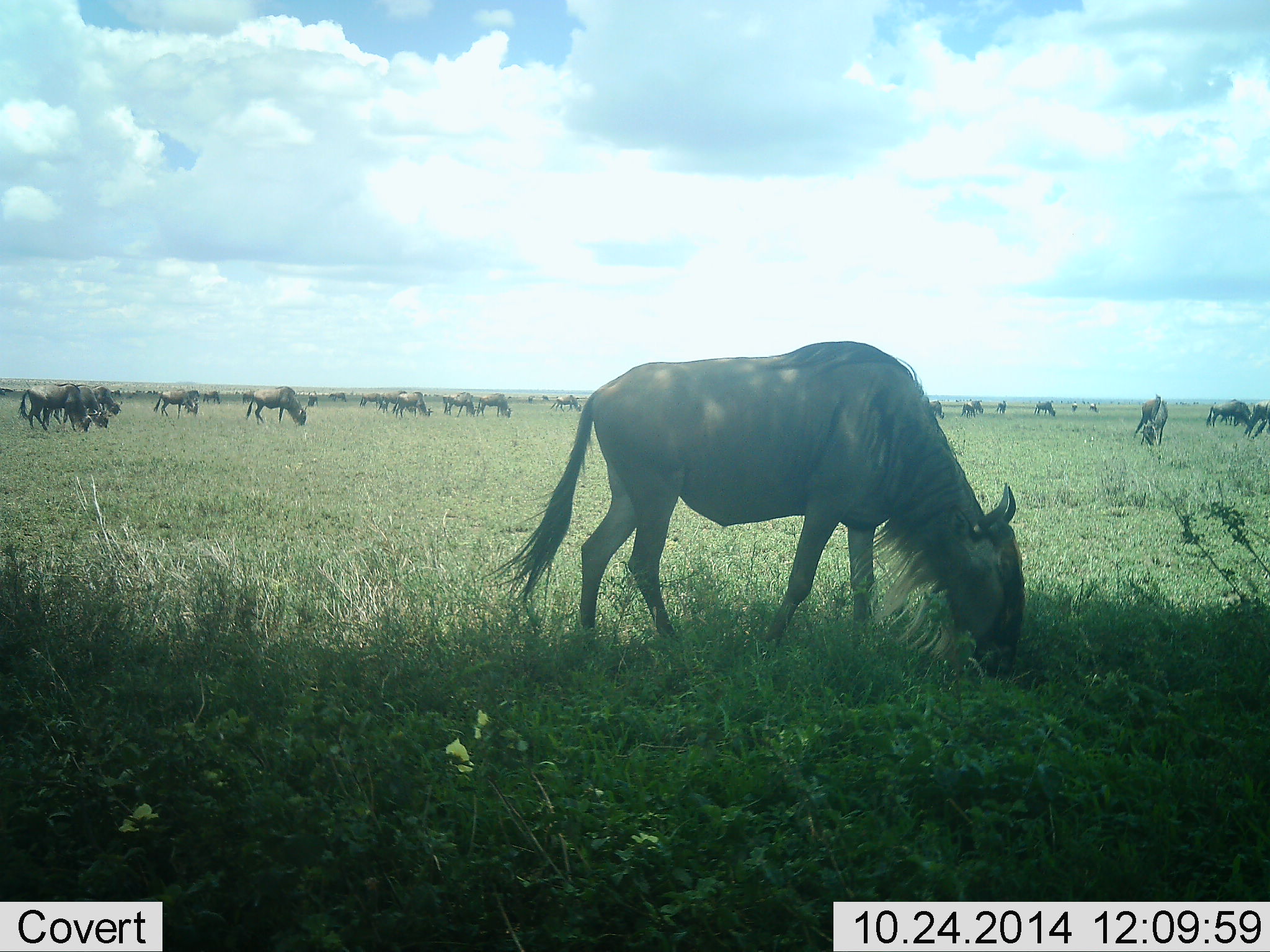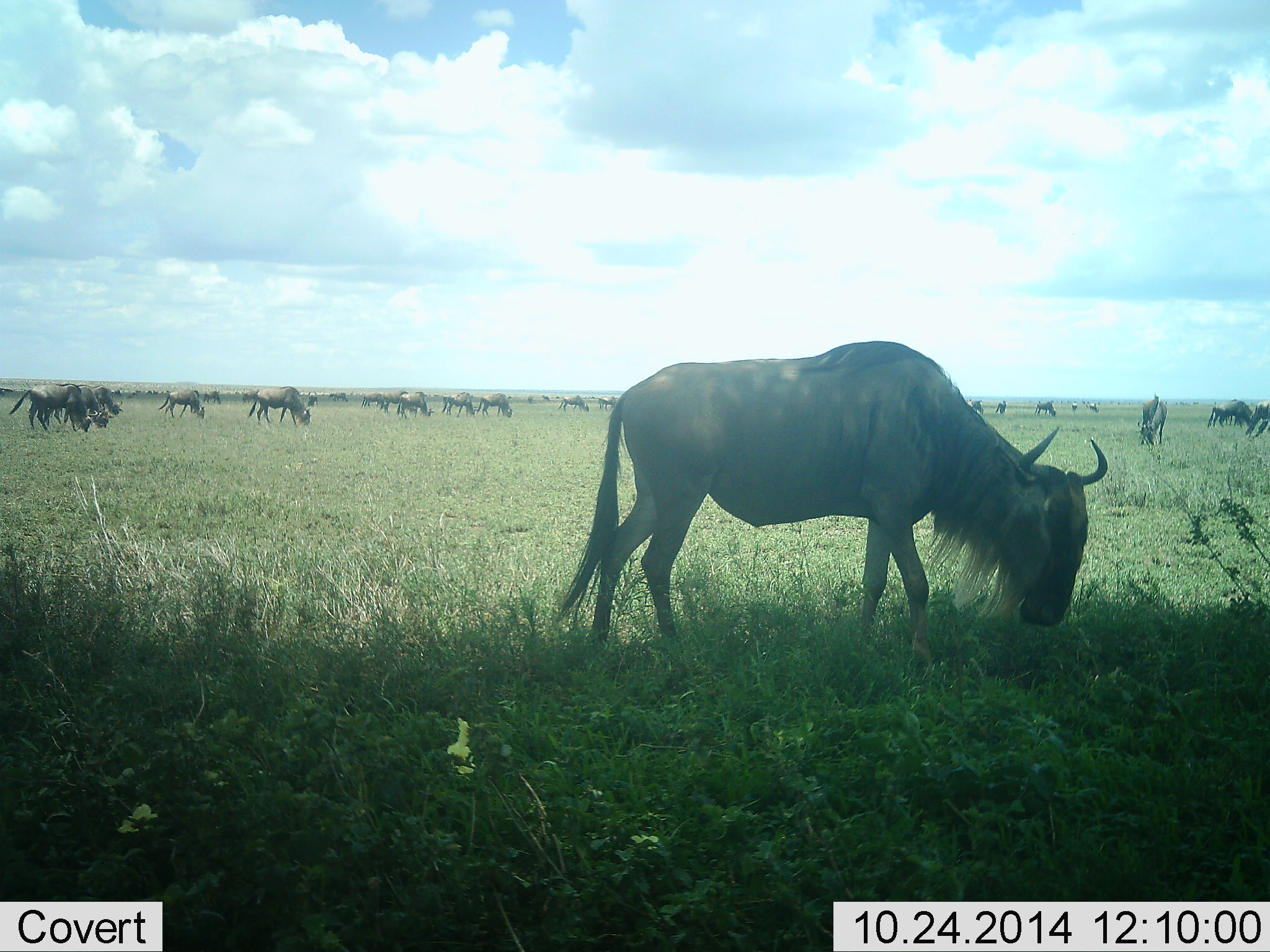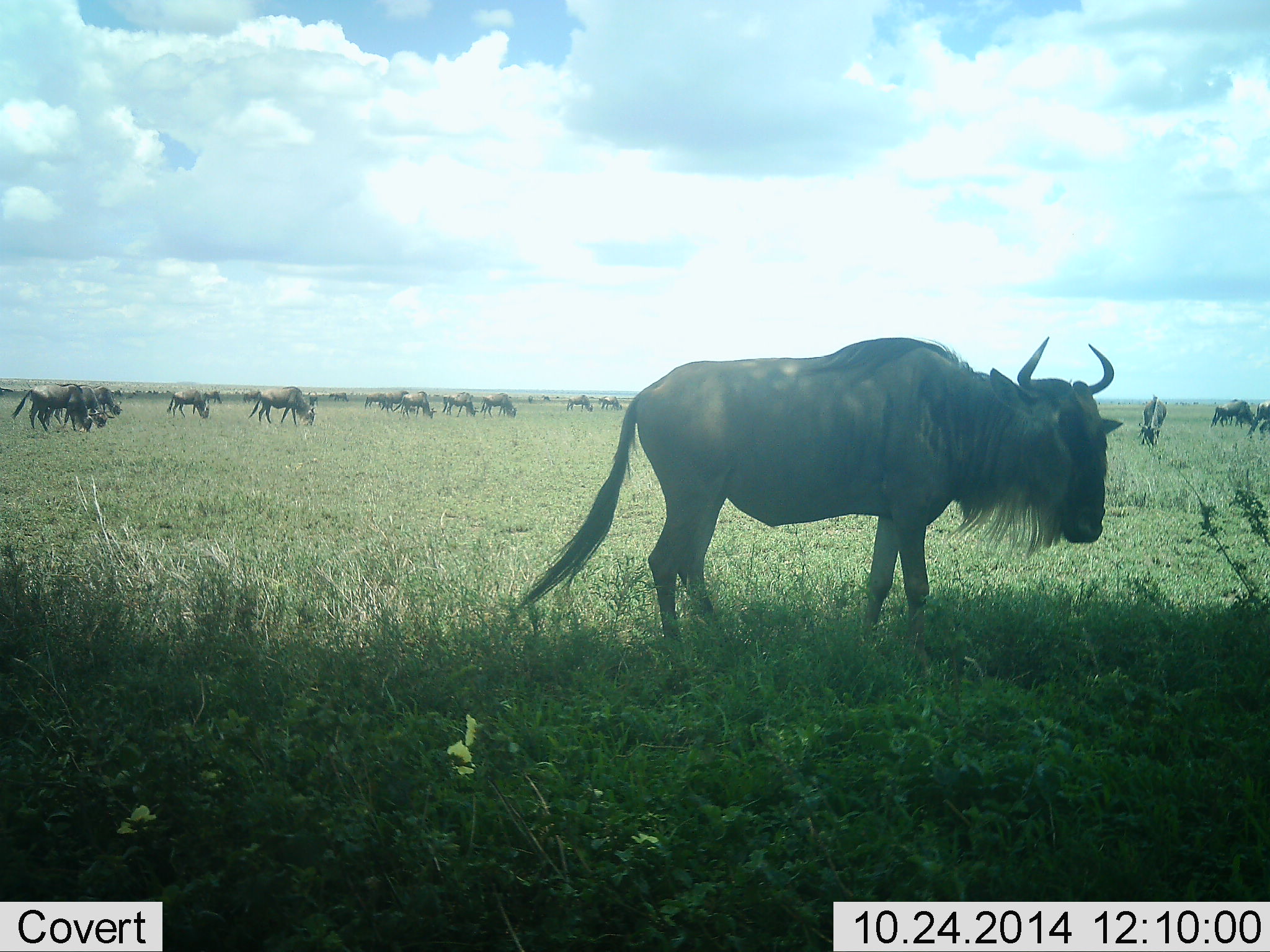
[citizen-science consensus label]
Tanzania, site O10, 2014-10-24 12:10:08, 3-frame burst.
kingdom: Animalia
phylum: Chordata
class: Mammalia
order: Artiodactyla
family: Bovidae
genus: Connochaetes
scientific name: Connochaetes taurinus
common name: blue wildebeest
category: wildebeest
Wildebeest (blue wildebeest) (Connochaetes taurinus), count 11-50. Behavior (volunteer vote fractions): standing 10%, resting 0%, moving 50%, interacting 0%. Young present (vote fraction): 0%. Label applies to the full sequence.